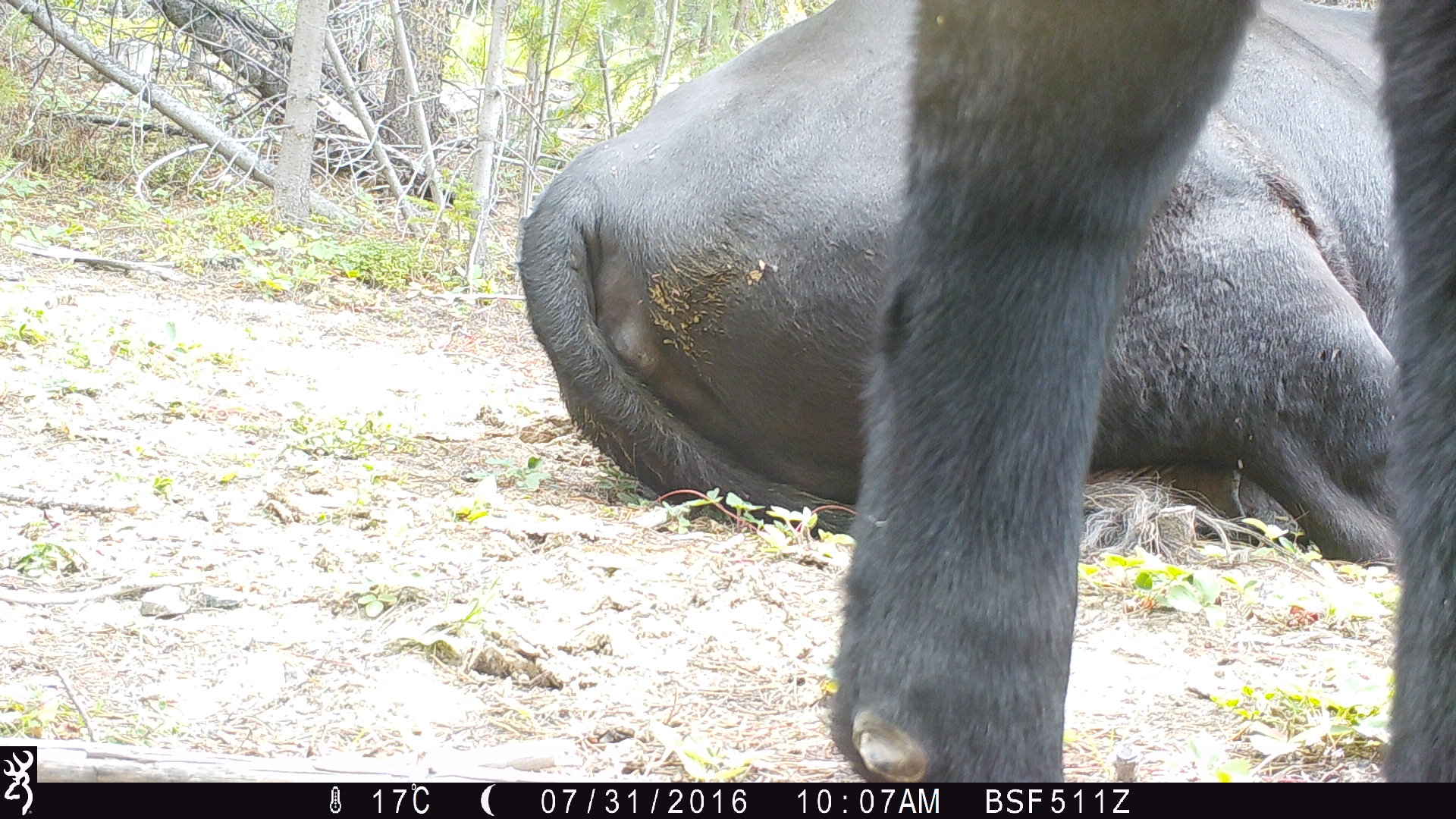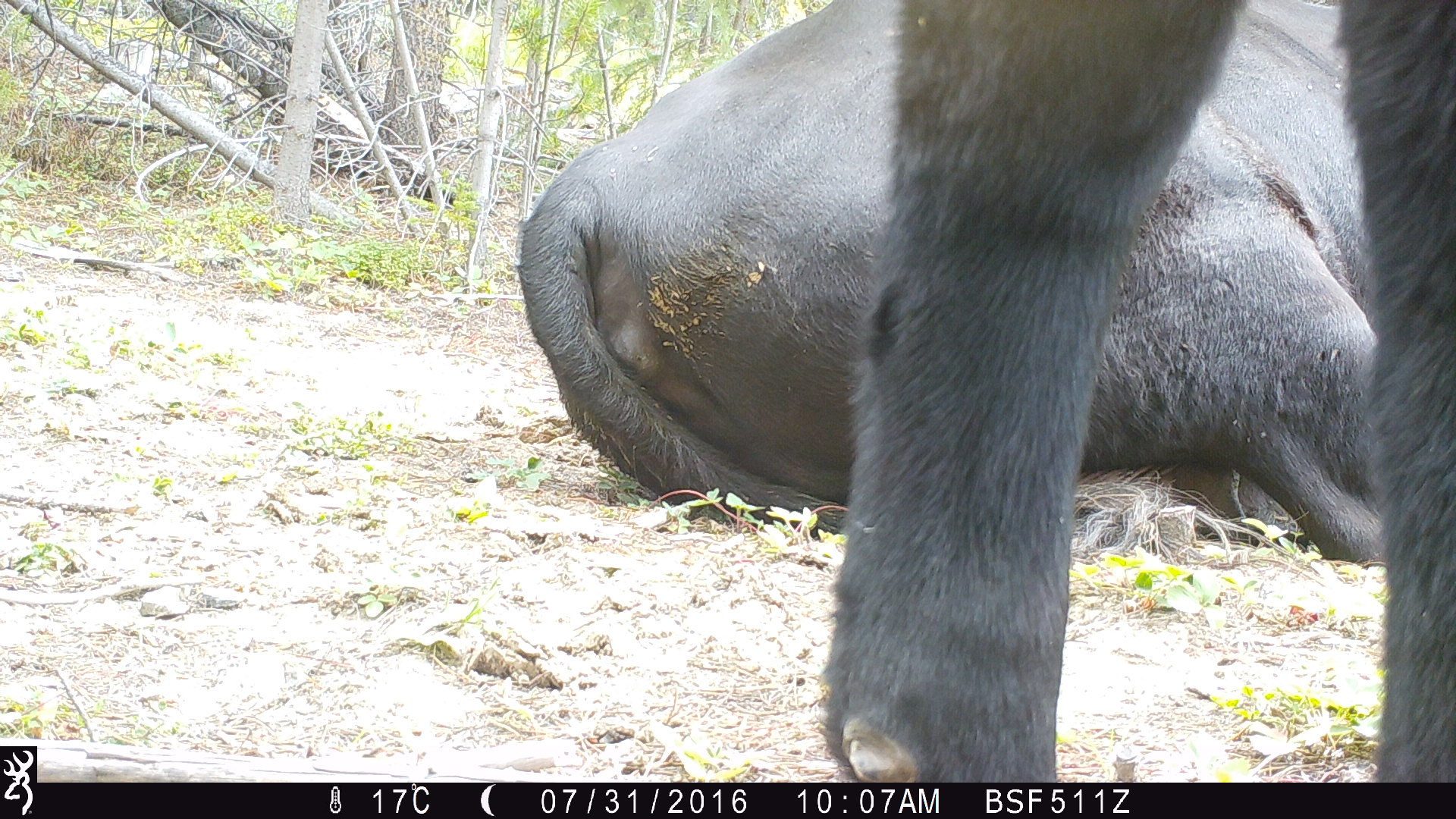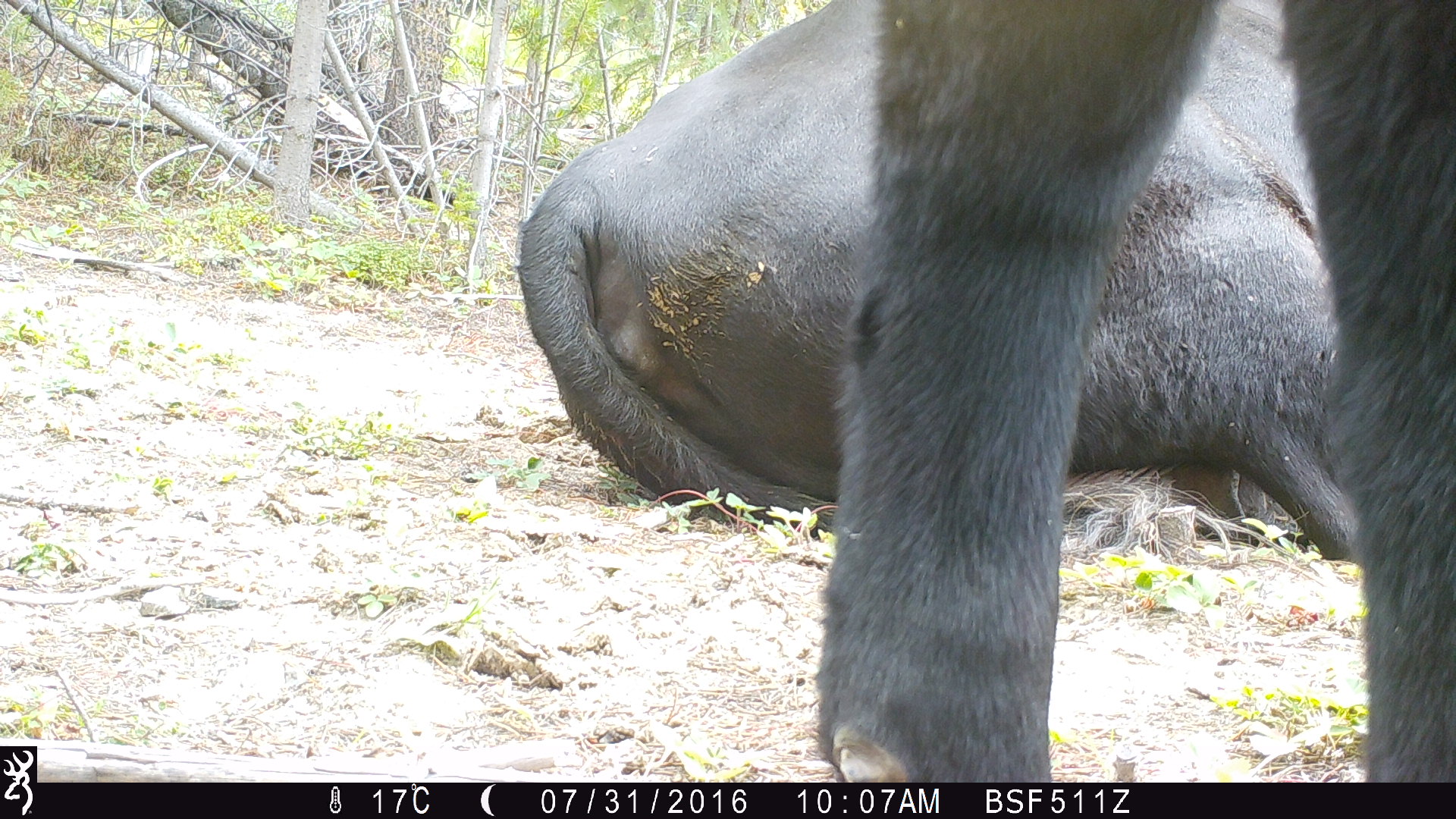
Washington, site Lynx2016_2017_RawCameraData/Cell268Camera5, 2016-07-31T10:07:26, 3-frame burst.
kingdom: Animalia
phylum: Chordata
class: Mammalia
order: Artiodactyla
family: Bovidae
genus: Bos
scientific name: Bos taurus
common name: domestic cattle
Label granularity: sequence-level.